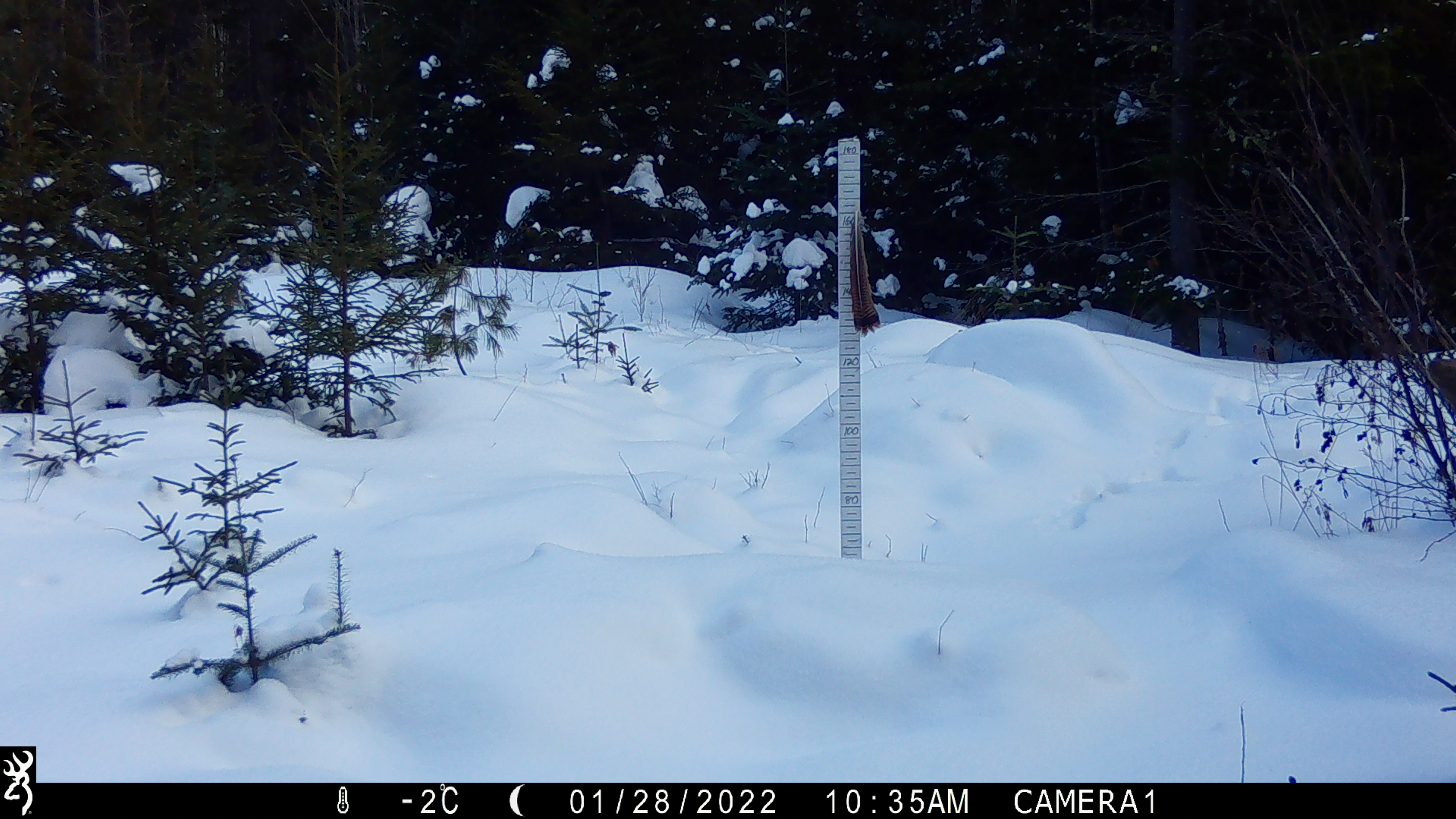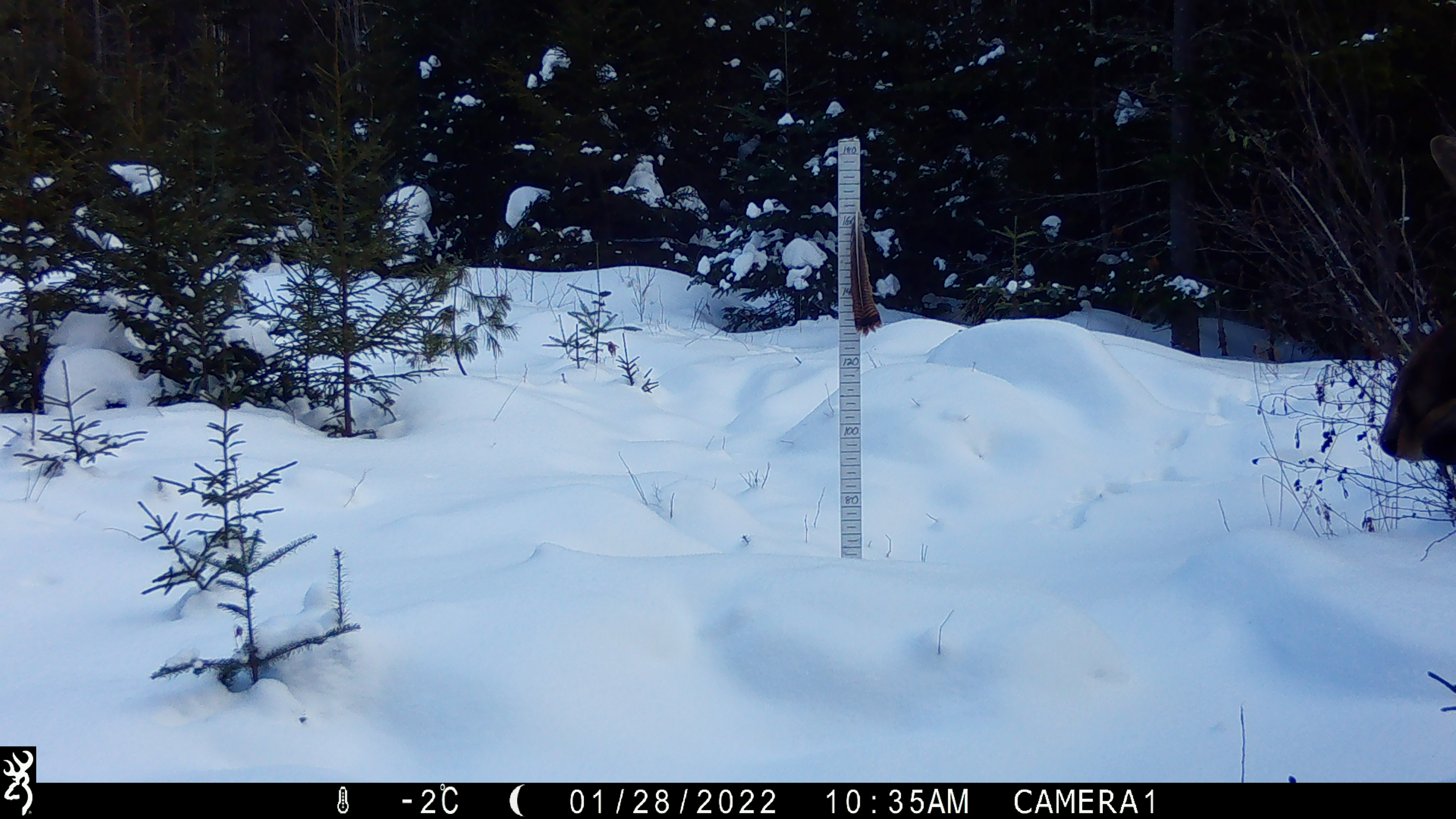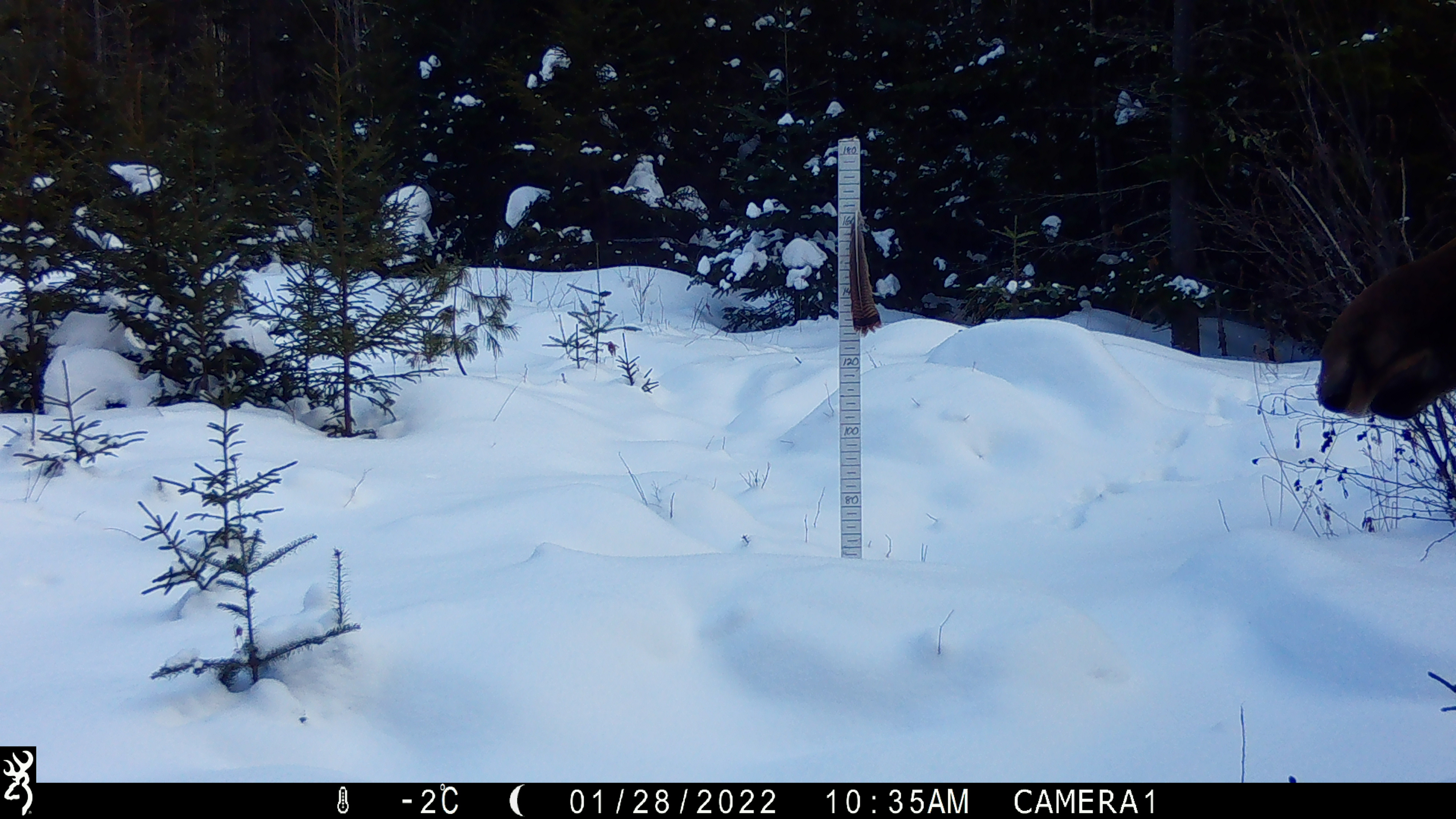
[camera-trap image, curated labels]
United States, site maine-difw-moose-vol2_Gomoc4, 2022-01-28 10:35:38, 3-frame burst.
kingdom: Animalia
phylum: Chordata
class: Mammalia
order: Artiodactyla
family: Cervidae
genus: Alces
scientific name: Alces alces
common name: moose